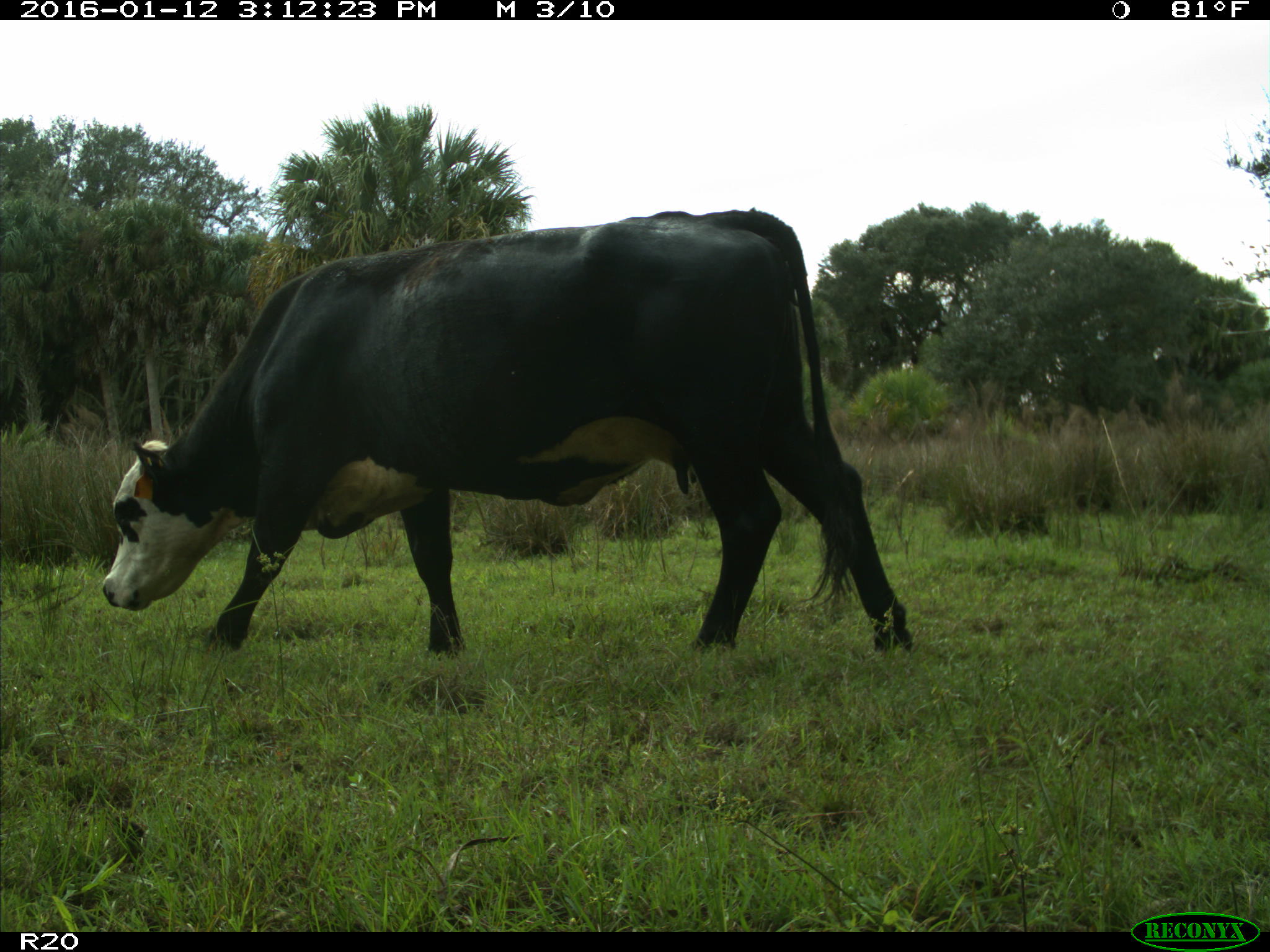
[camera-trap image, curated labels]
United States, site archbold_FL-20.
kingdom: Animalia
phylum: Chordata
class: Mammalia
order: Artiodactyla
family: Bovidae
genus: Bos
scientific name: Bos taurus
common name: domestic cow